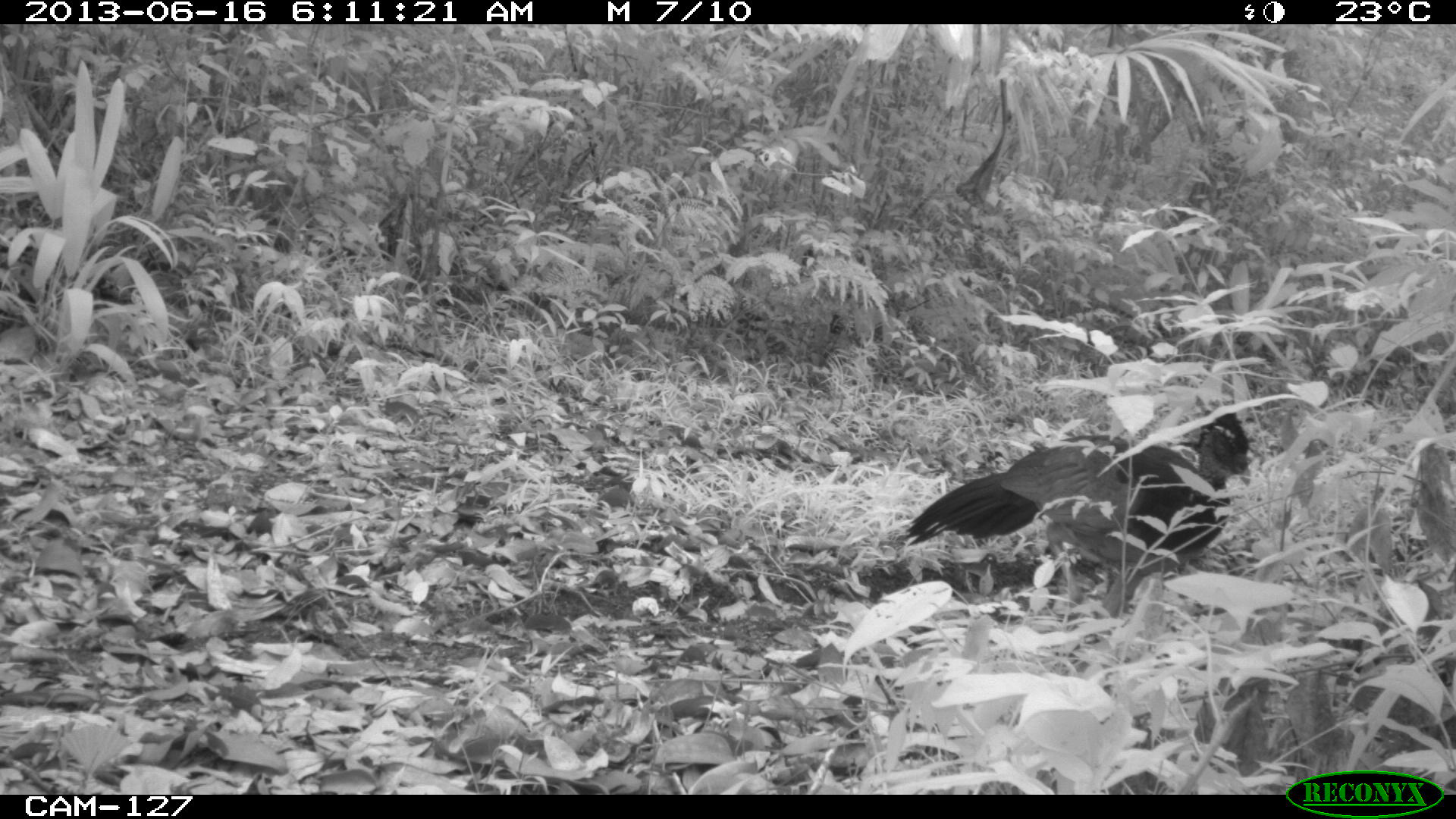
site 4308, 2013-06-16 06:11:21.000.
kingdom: Animalia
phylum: Chordata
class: Aves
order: Galliformes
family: Cracidae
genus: Crax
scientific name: Crax rubra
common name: great curassow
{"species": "Crax rubra (great curassow)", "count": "1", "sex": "female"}